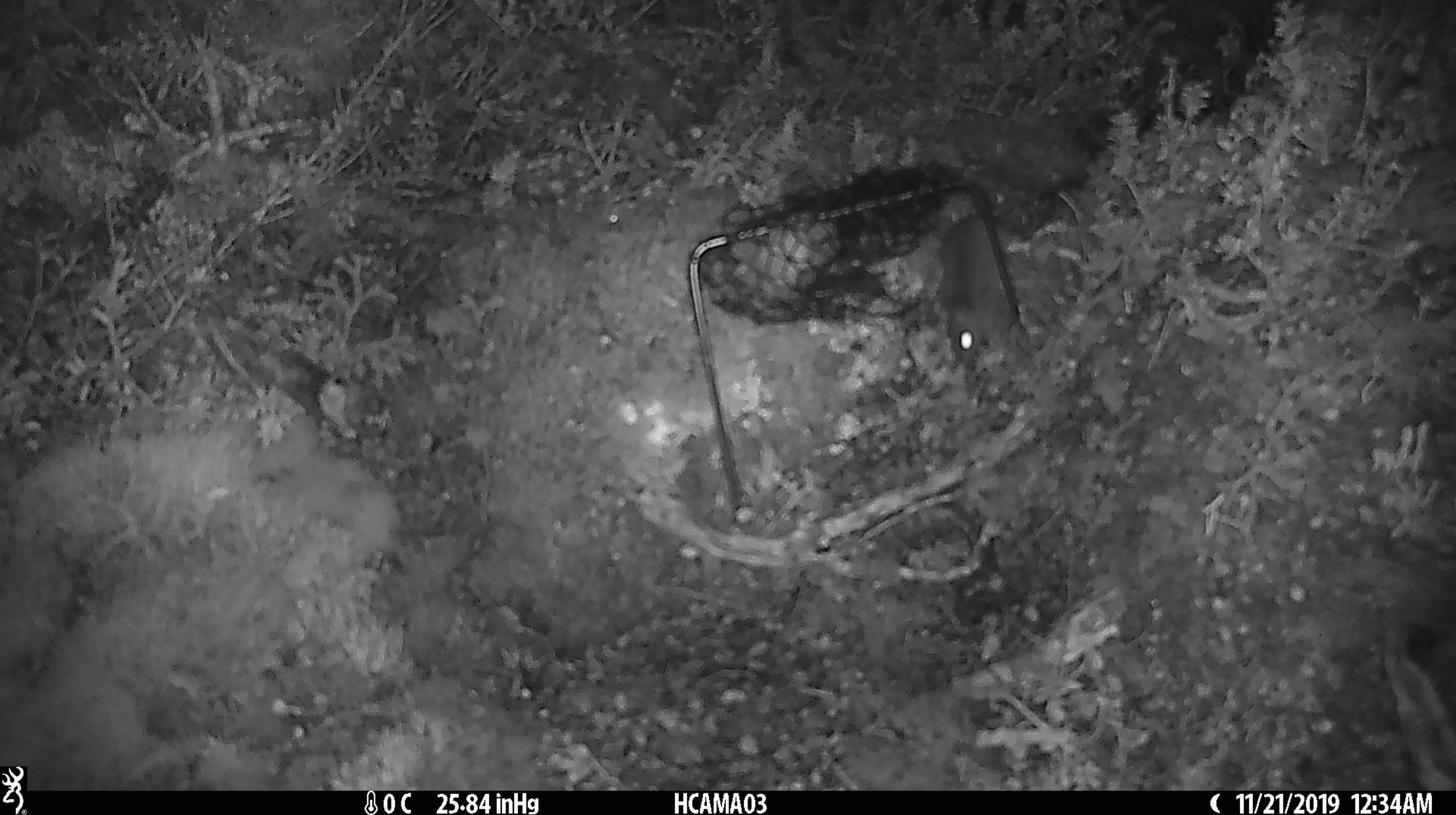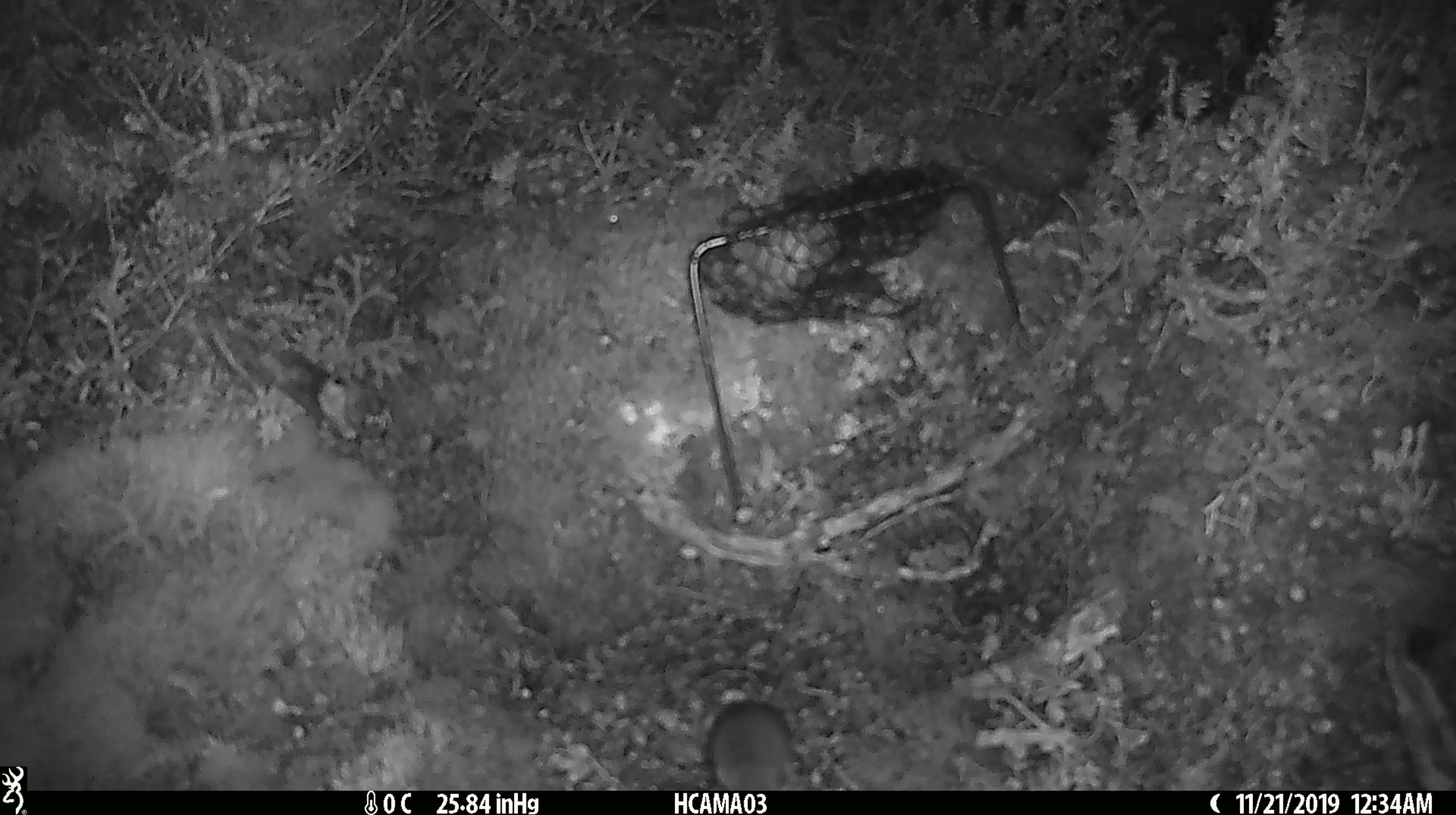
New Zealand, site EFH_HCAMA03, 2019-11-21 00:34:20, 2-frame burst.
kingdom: Animalia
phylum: Chordata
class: Mammalia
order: Rodentia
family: Muridae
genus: Mus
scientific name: Mus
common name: mouse